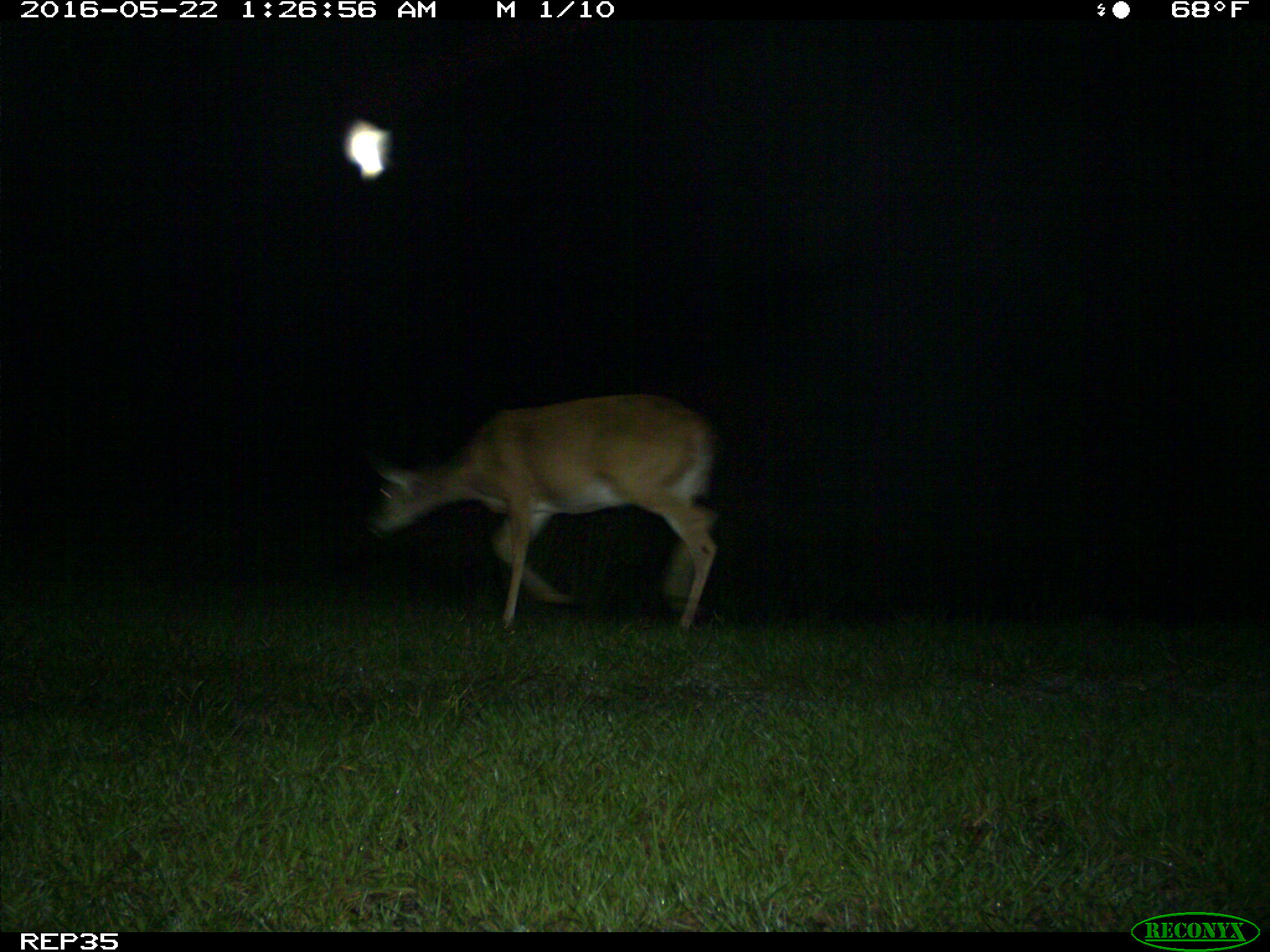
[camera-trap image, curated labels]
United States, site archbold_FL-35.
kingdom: Animalia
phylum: Chordata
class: Mammalia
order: Artiodactyla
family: Cervidae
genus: Odocoileus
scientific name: Odocoileus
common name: deer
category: unidentified deer